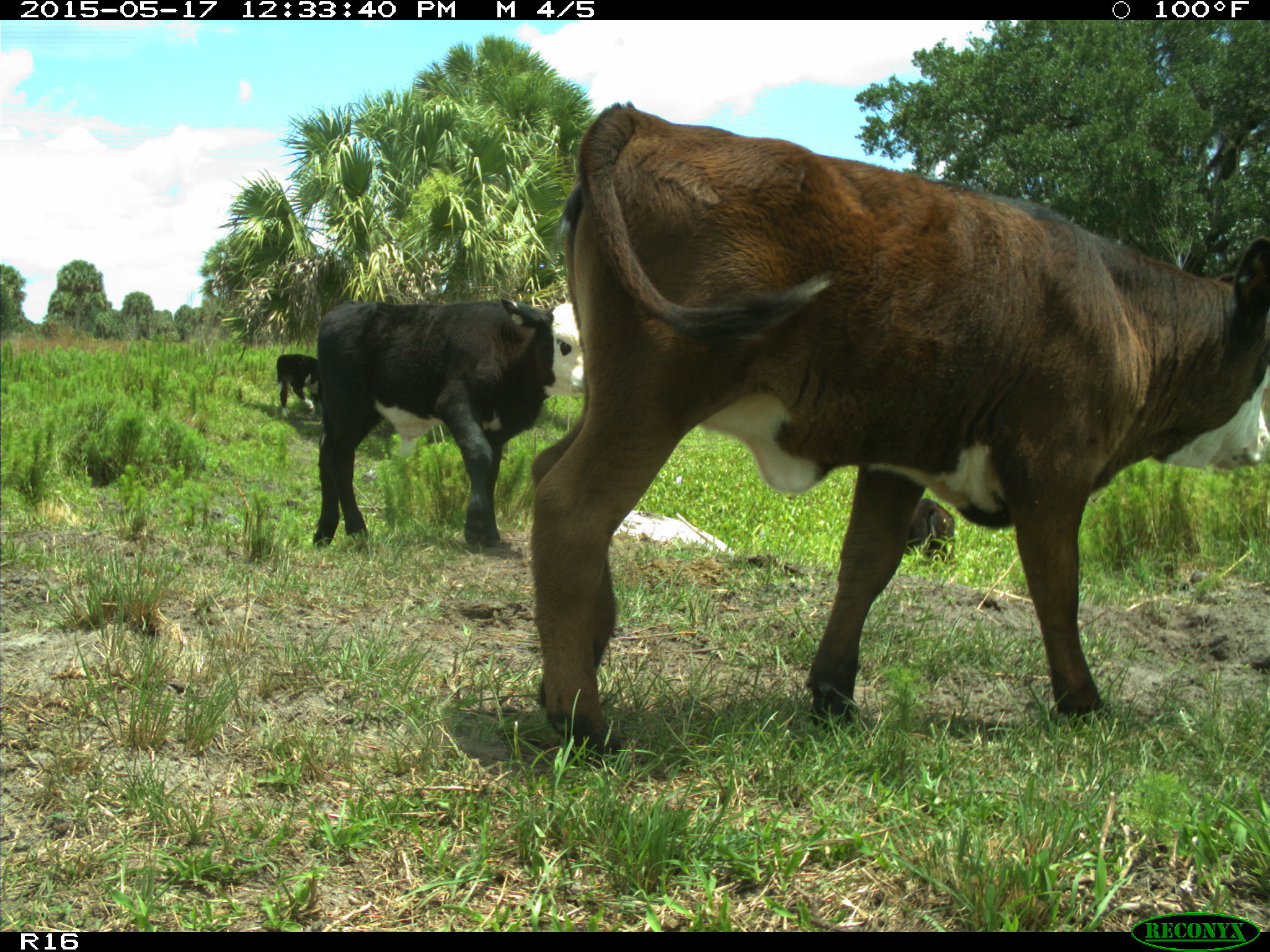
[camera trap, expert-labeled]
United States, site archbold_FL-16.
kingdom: Animalia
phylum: Chordata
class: Mammalia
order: Artiodactyla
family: Bovidae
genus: Bos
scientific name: Bos taurus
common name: domestic cow